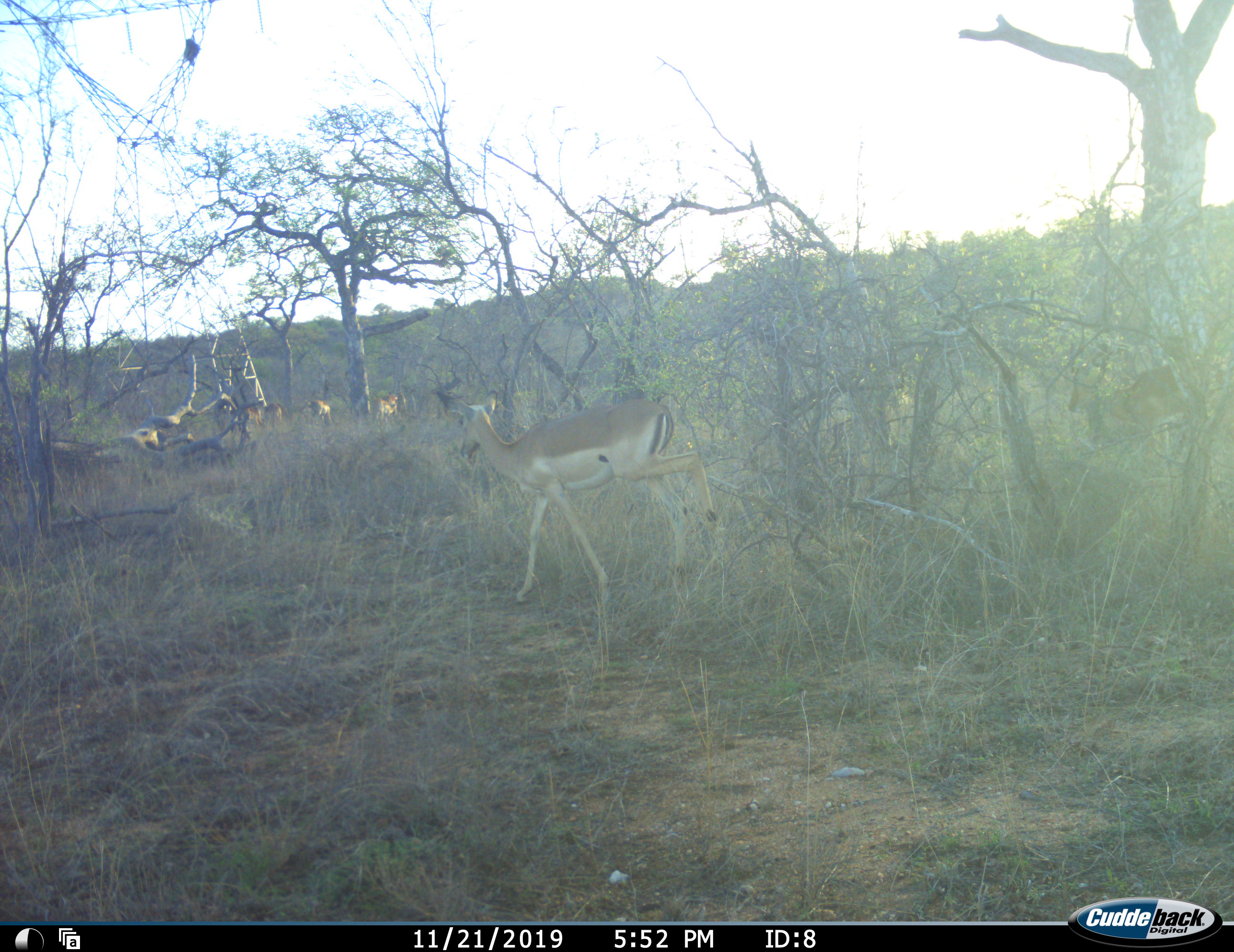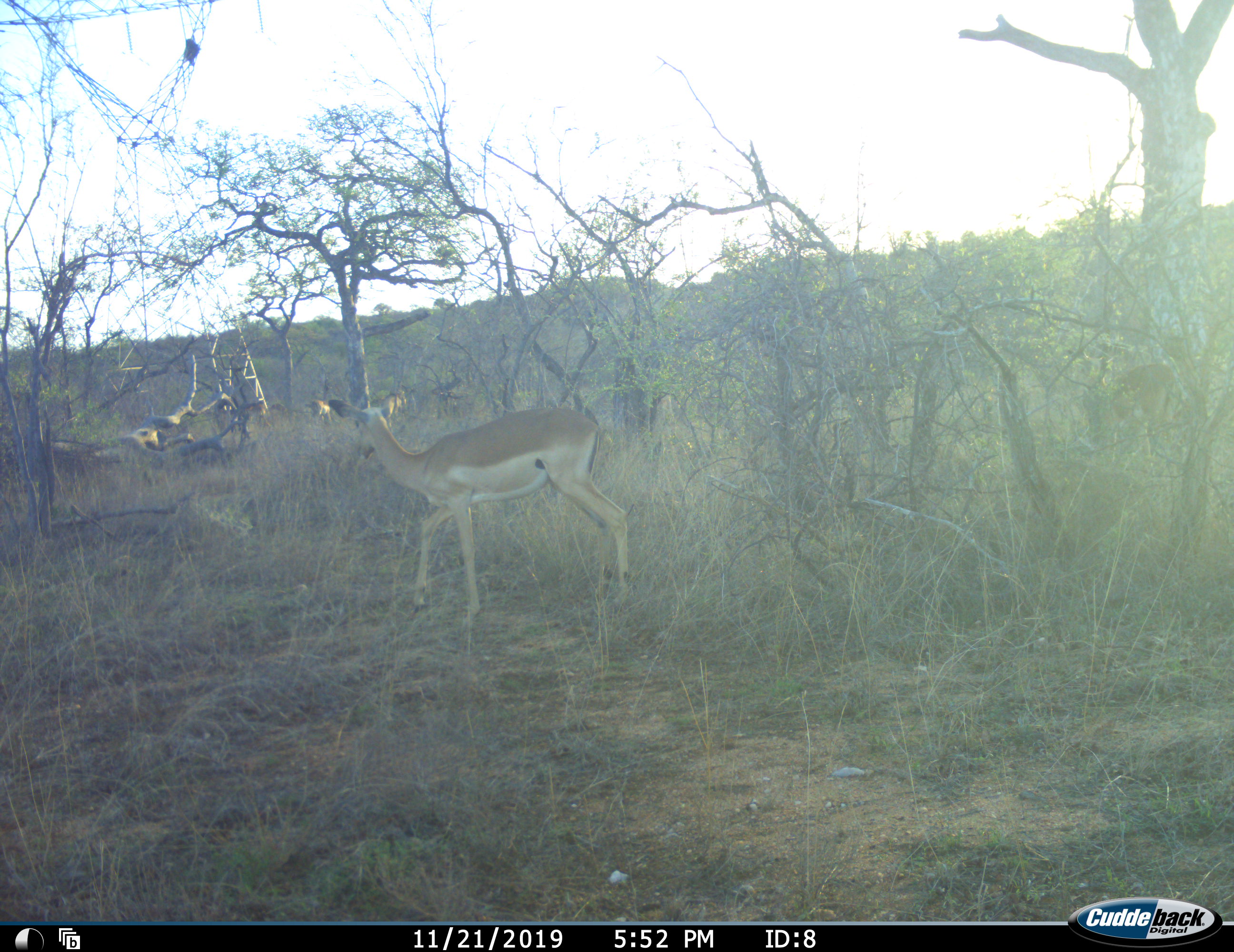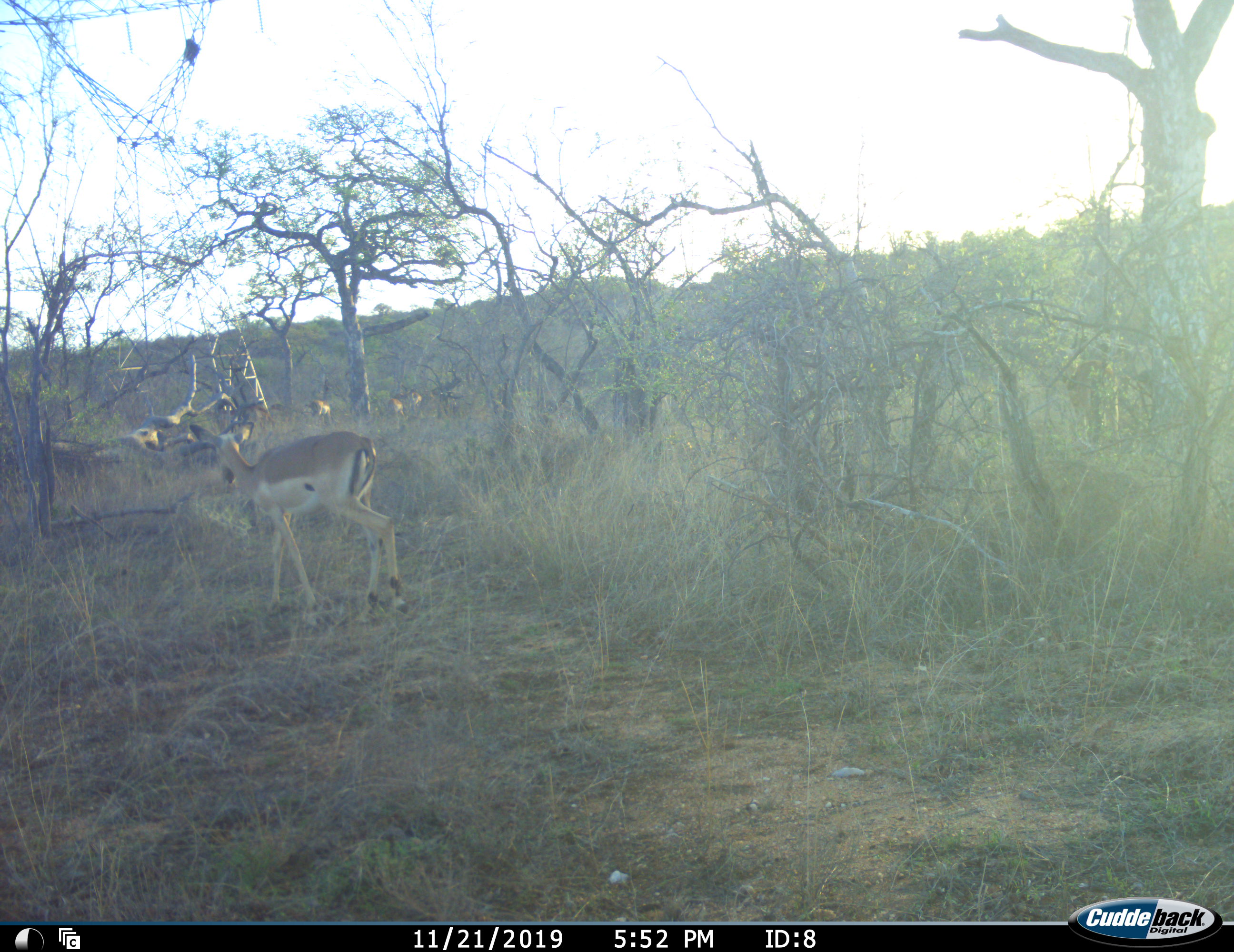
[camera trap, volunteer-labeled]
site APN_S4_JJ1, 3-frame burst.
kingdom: Animalia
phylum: Chordata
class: Mammalia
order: Artiodactyla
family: Bovidae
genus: Aepyceros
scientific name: Aepyceros melampus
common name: impala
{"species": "impala (Aepyceros melampus)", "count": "8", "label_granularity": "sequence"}